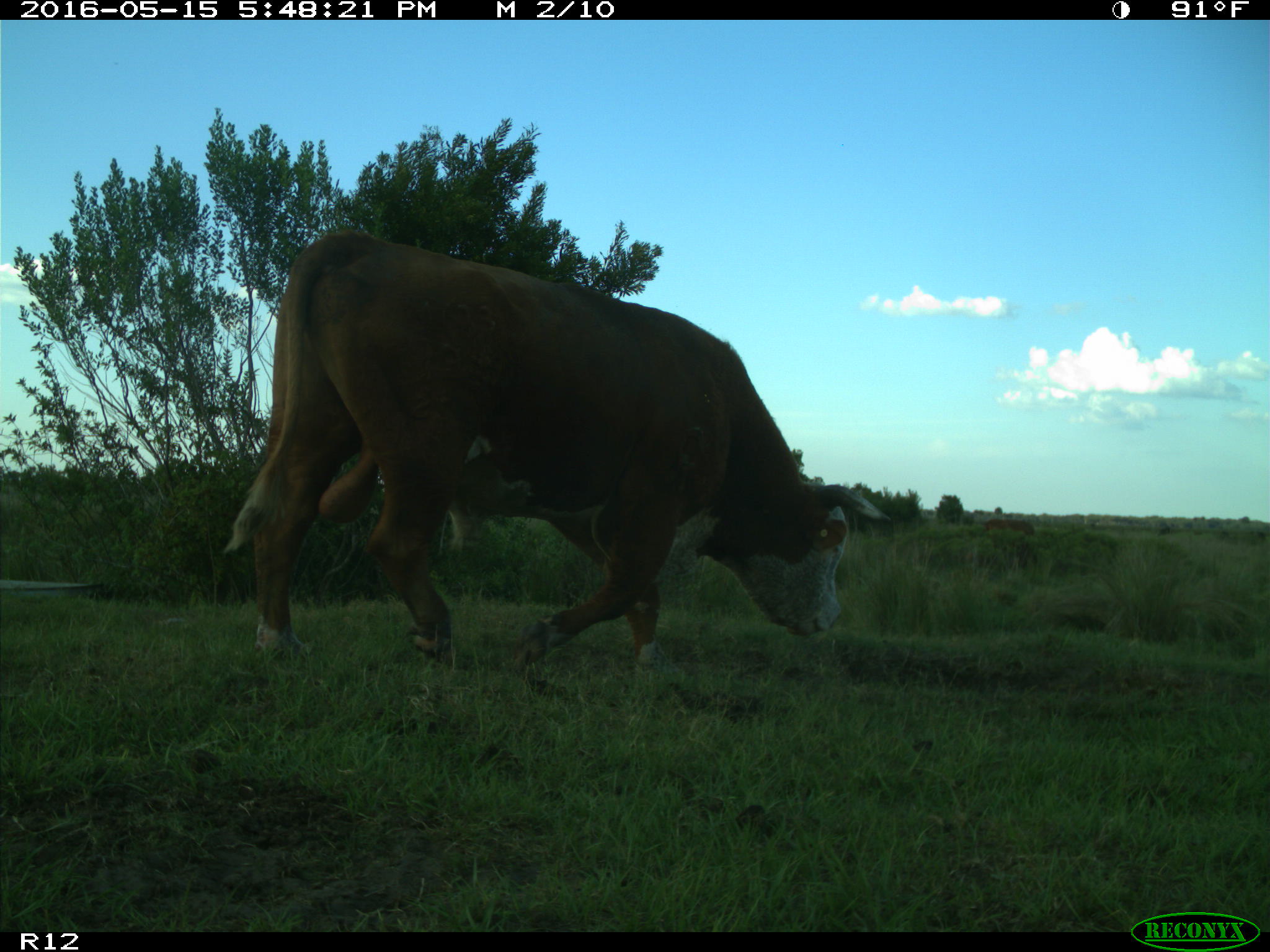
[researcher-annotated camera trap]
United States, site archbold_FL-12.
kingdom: Animalia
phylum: Chordata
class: Mammalia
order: Artiodactyla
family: Bovidae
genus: Bos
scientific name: Bos taurus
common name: domestic cow